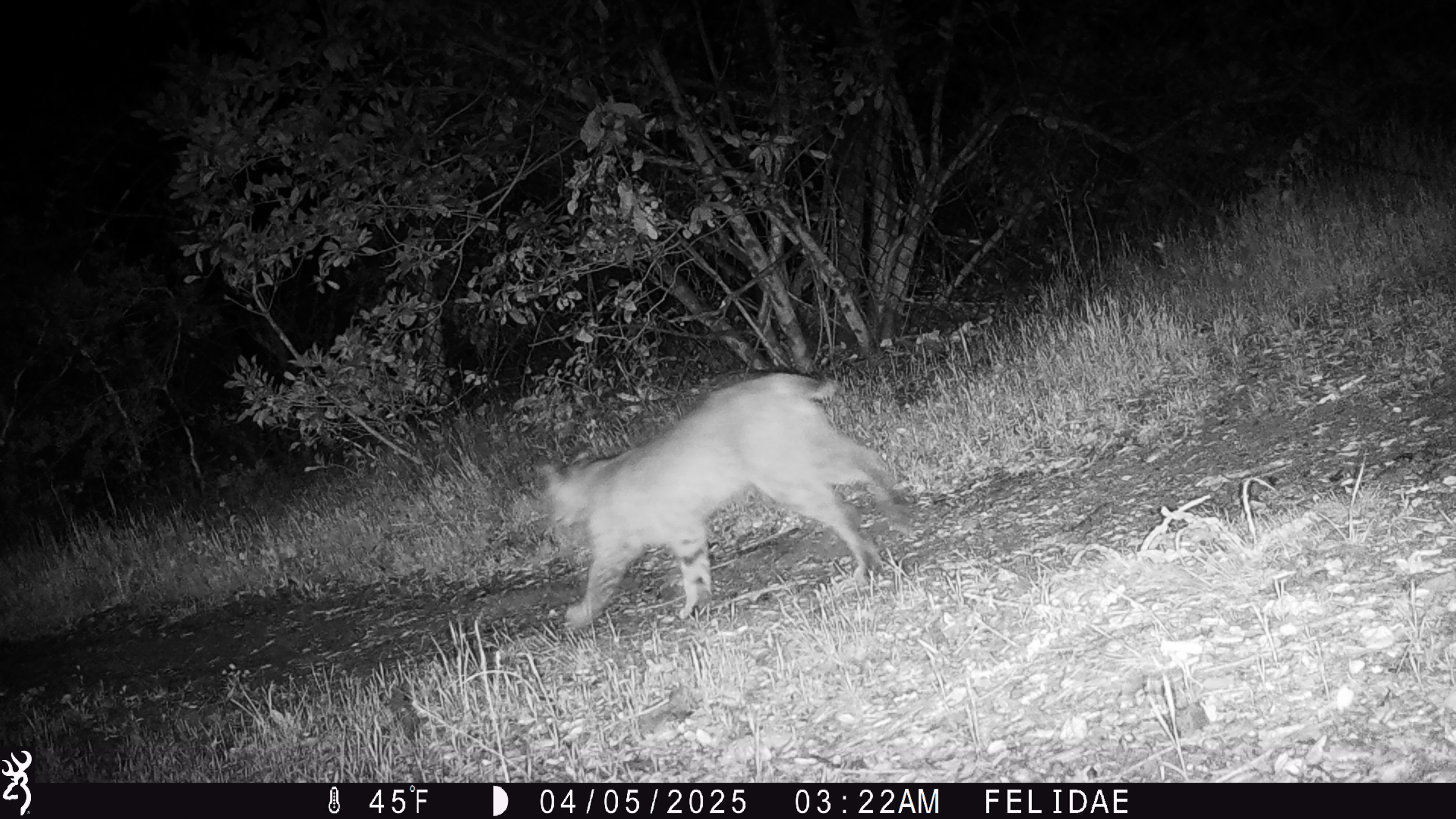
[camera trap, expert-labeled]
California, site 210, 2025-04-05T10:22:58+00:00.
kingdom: Animalia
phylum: Chordata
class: Mammalia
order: Carnivora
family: Felidae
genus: Lynx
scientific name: Lynx rufus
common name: bobcat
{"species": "bobcat (Lynx rufus)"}